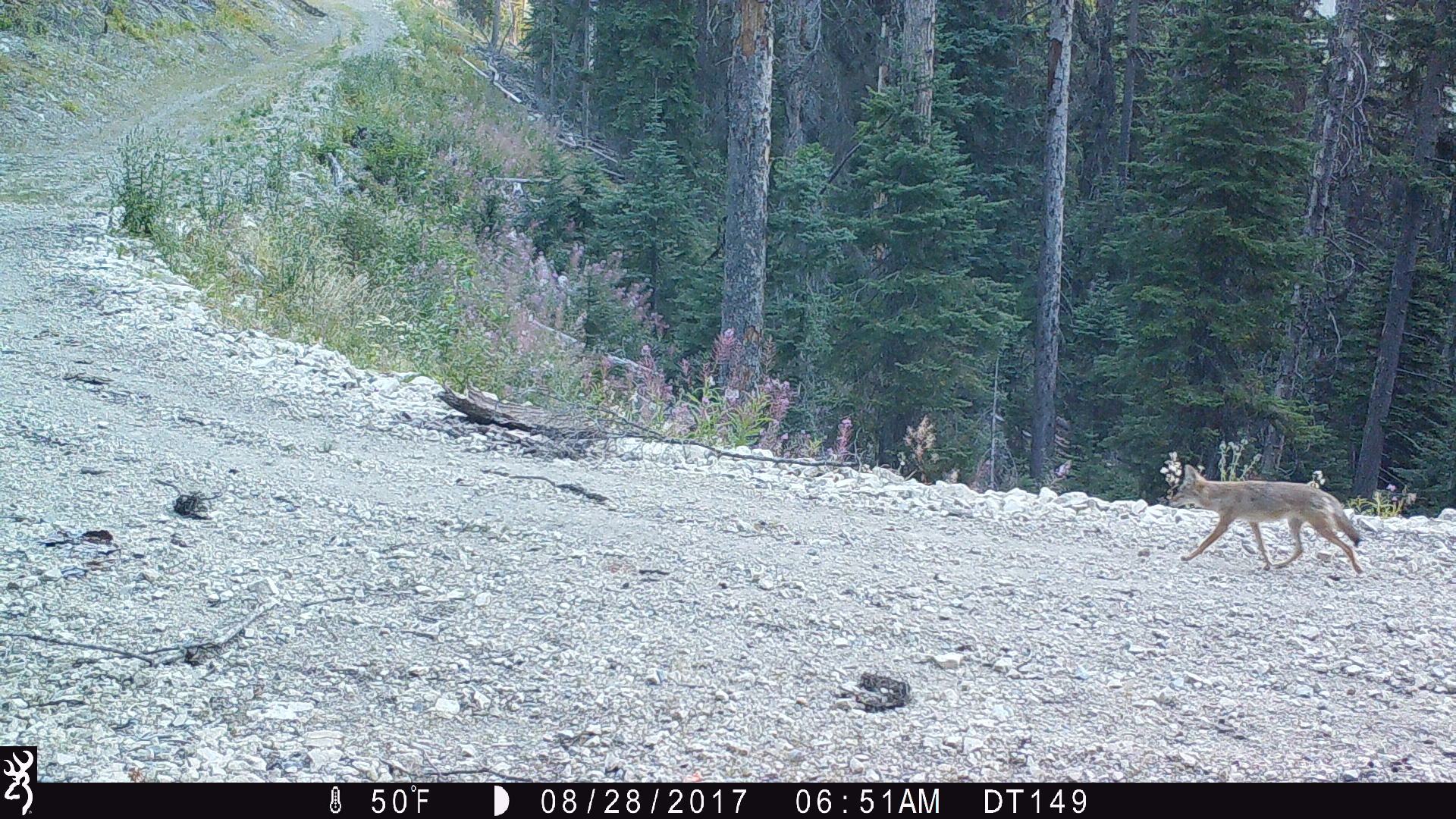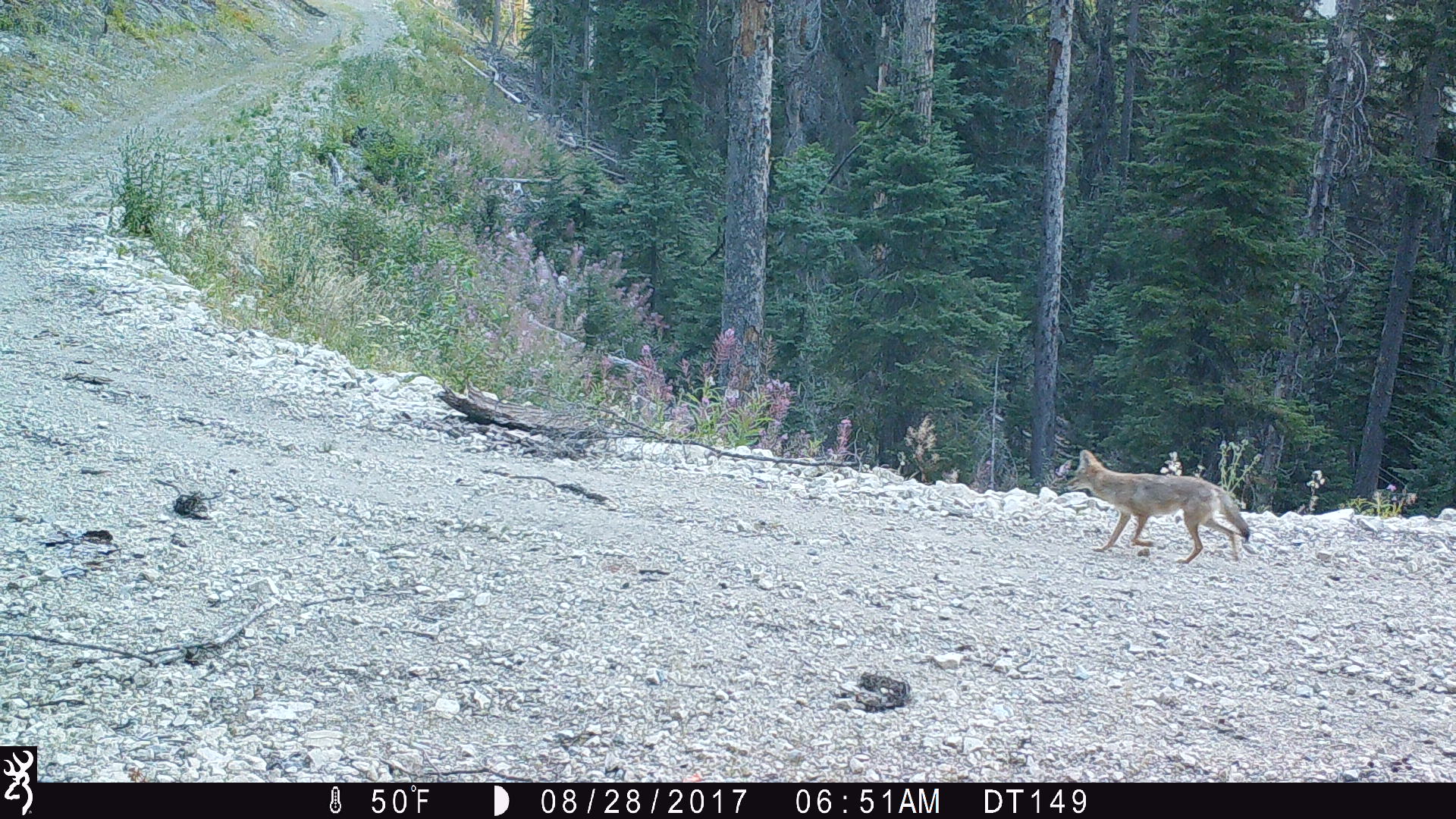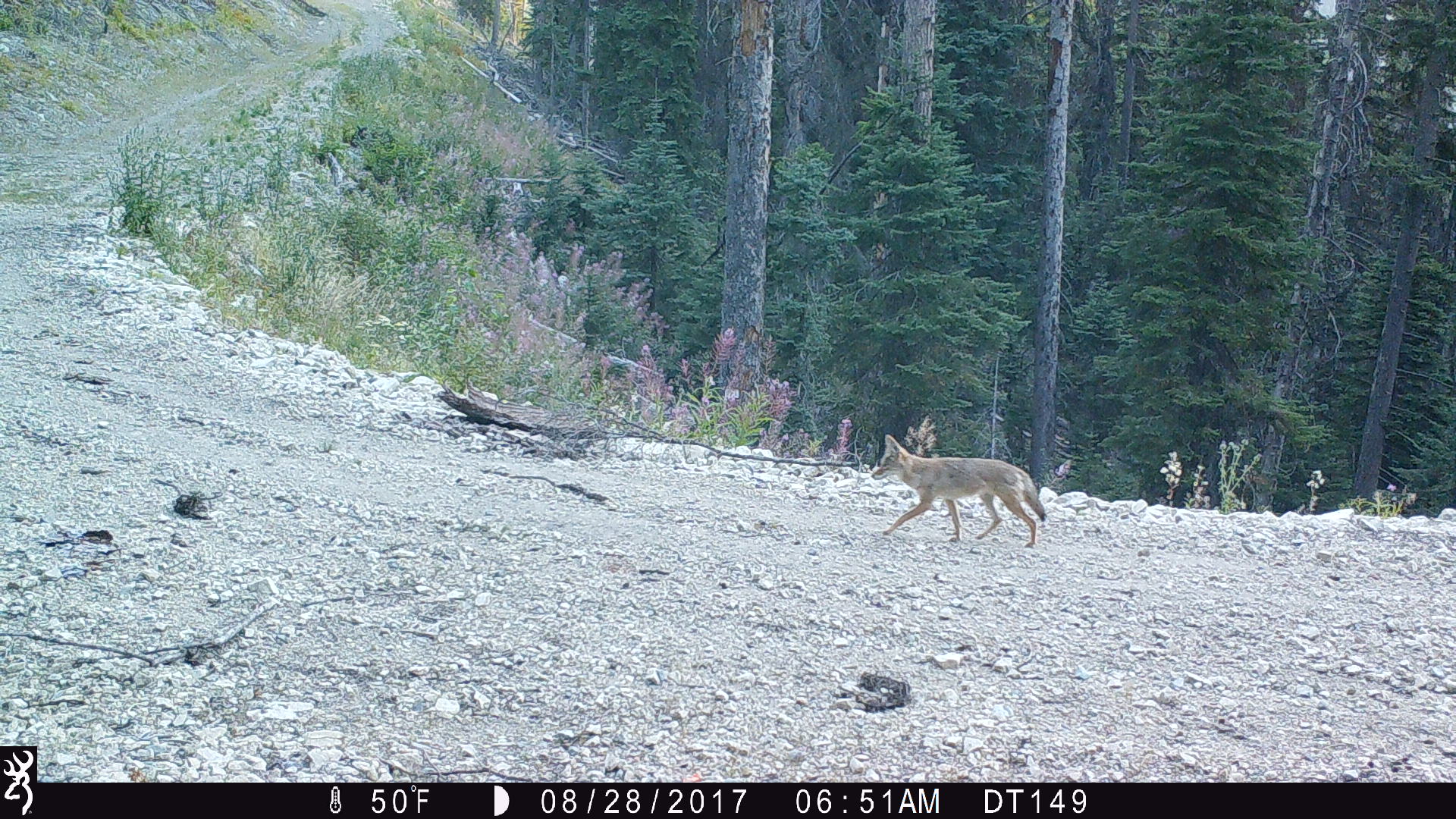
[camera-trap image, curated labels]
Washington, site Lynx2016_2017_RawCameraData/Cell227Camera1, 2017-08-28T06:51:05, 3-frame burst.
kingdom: Animalia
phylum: Chordata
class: Mammalia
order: Carnivora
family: Canidae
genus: Canis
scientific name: Canis latrans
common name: coyote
Canis latrans (coyote). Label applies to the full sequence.